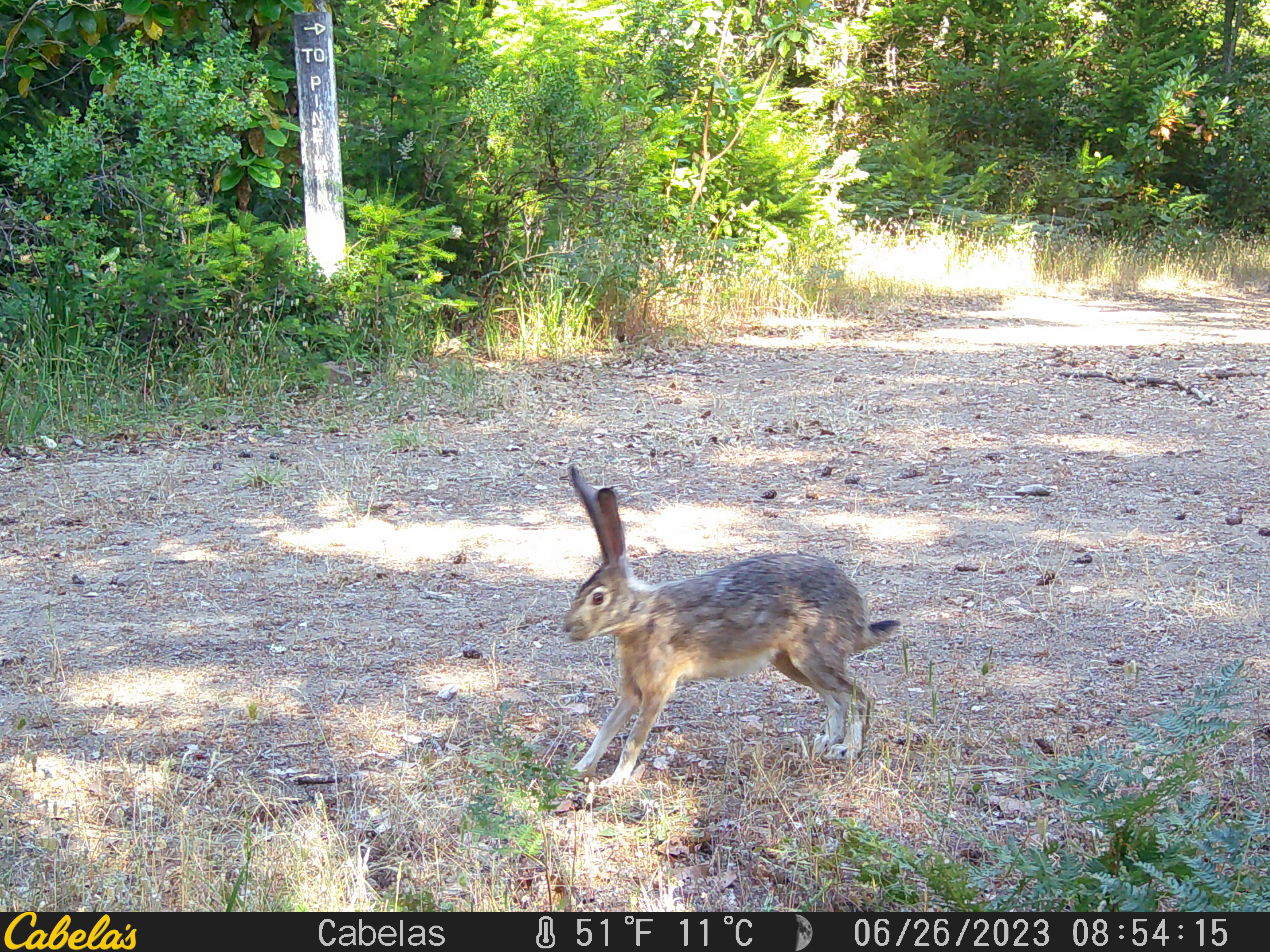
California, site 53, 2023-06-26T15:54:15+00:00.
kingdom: Animalia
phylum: Chordata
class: Mammalia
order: Lagomorpha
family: Leporidae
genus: Lepus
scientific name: Lepus californicus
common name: black-tailed jackrabbit